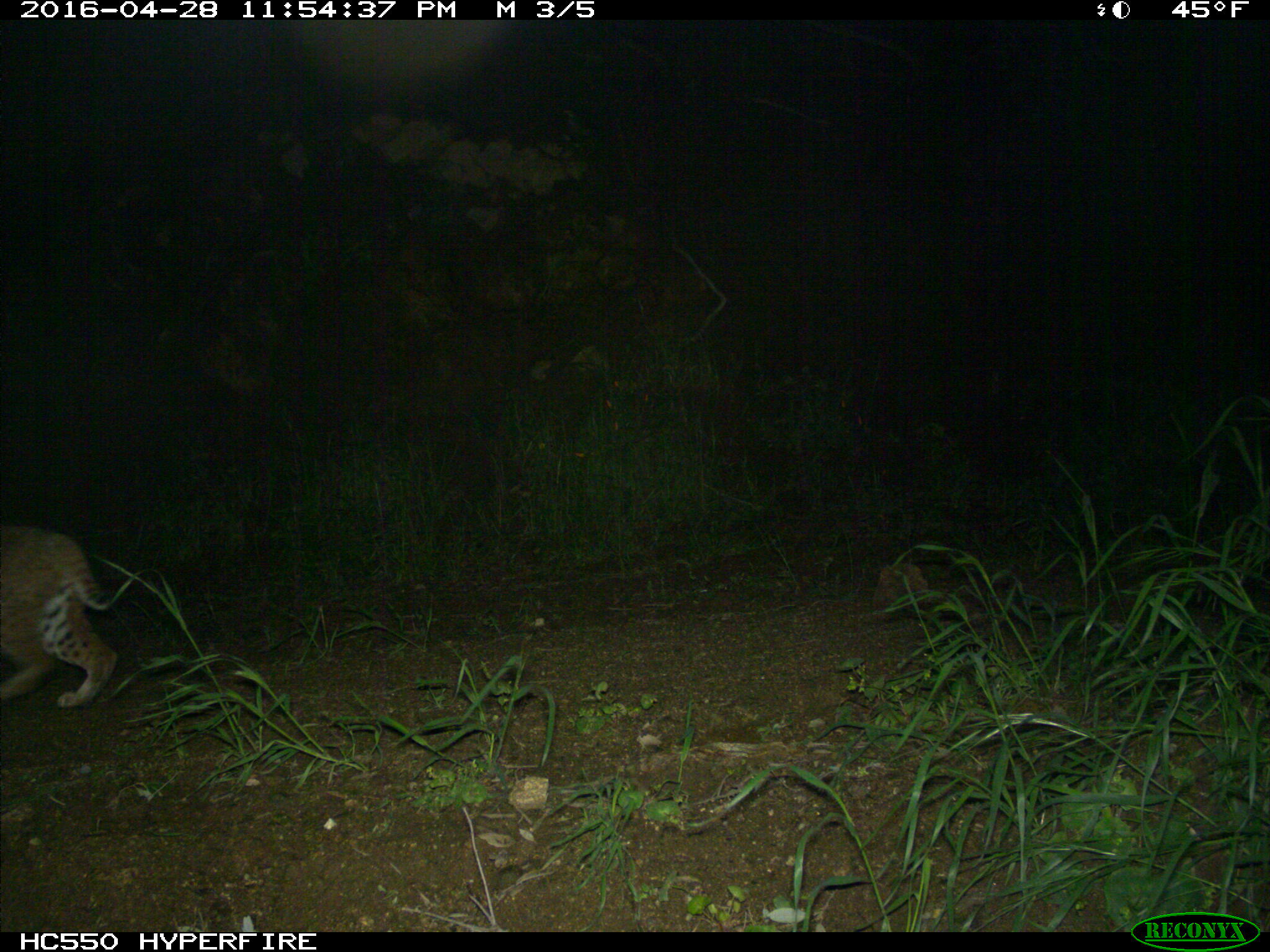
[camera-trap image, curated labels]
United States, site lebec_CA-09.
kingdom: Animalia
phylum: Chordata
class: Mammalia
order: Carnivora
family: Felidae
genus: Lynx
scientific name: Lynx rufus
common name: bobcat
Lynx rufus (bobcat).